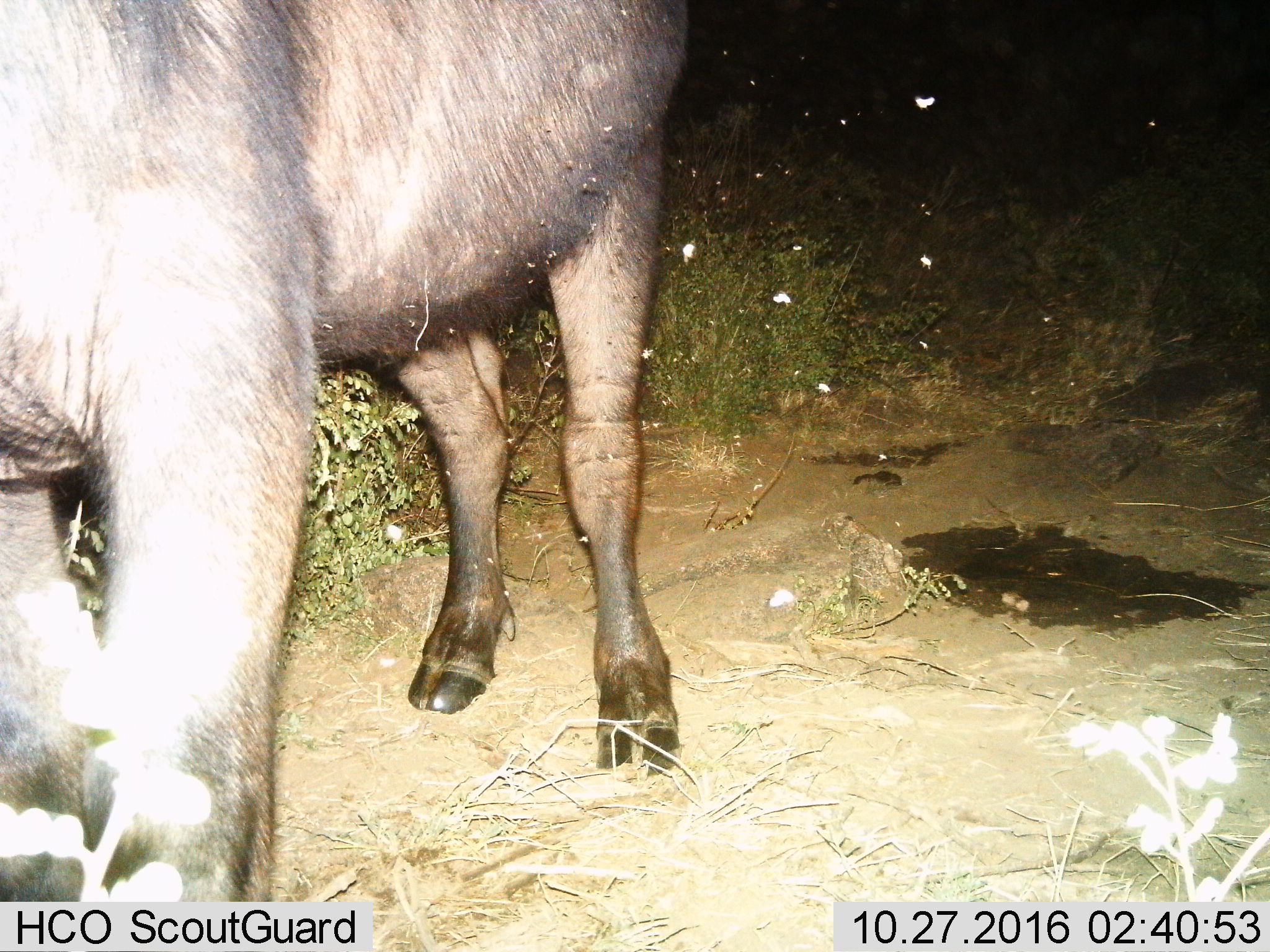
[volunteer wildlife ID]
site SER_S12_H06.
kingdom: Animalia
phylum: Chordata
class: Mammalia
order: Artiodactyla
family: Bovidae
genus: Syncerus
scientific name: Syncerus caffer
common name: african buffalo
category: buffalo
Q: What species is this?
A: Buffalo (african buffalo) (Syncerus caffer).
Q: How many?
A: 1.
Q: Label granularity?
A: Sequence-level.